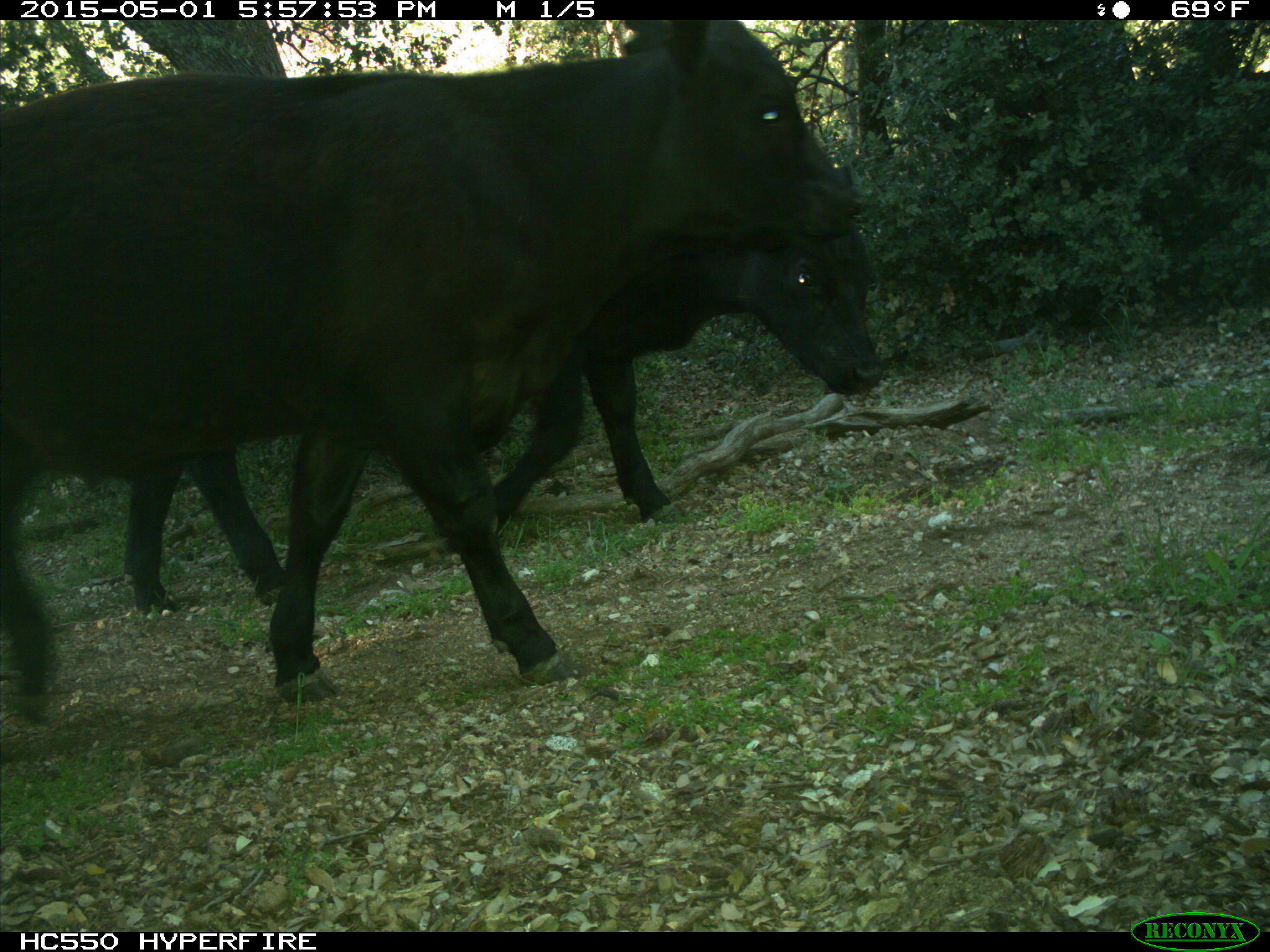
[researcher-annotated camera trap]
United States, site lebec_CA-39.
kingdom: Animalia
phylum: Chordata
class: Mammalia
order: Artiodactyla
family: Bovidae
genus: Bos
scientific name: Bos taurus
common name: domestic cow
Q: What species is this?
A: Bos taurus (domestic cow).